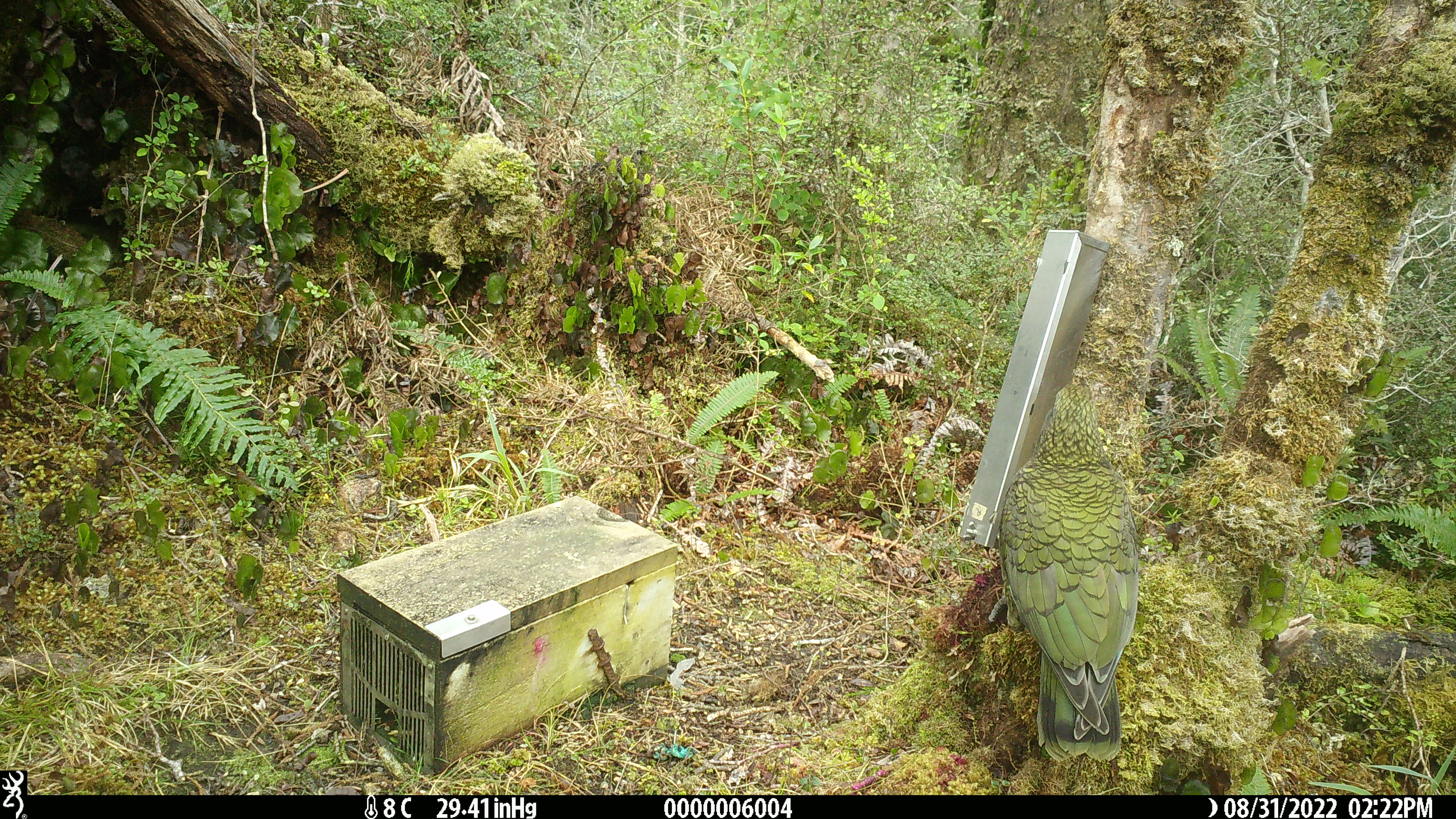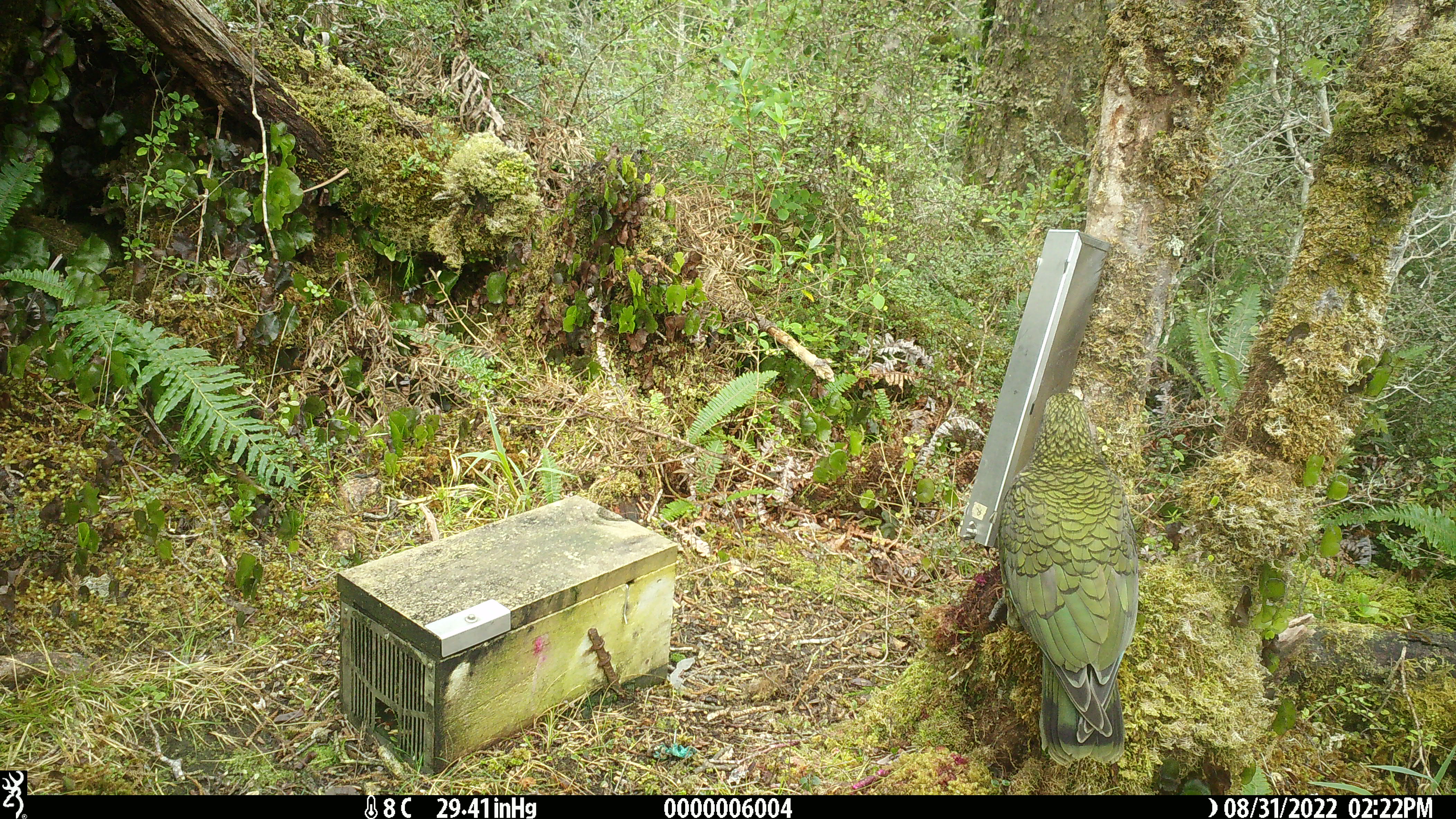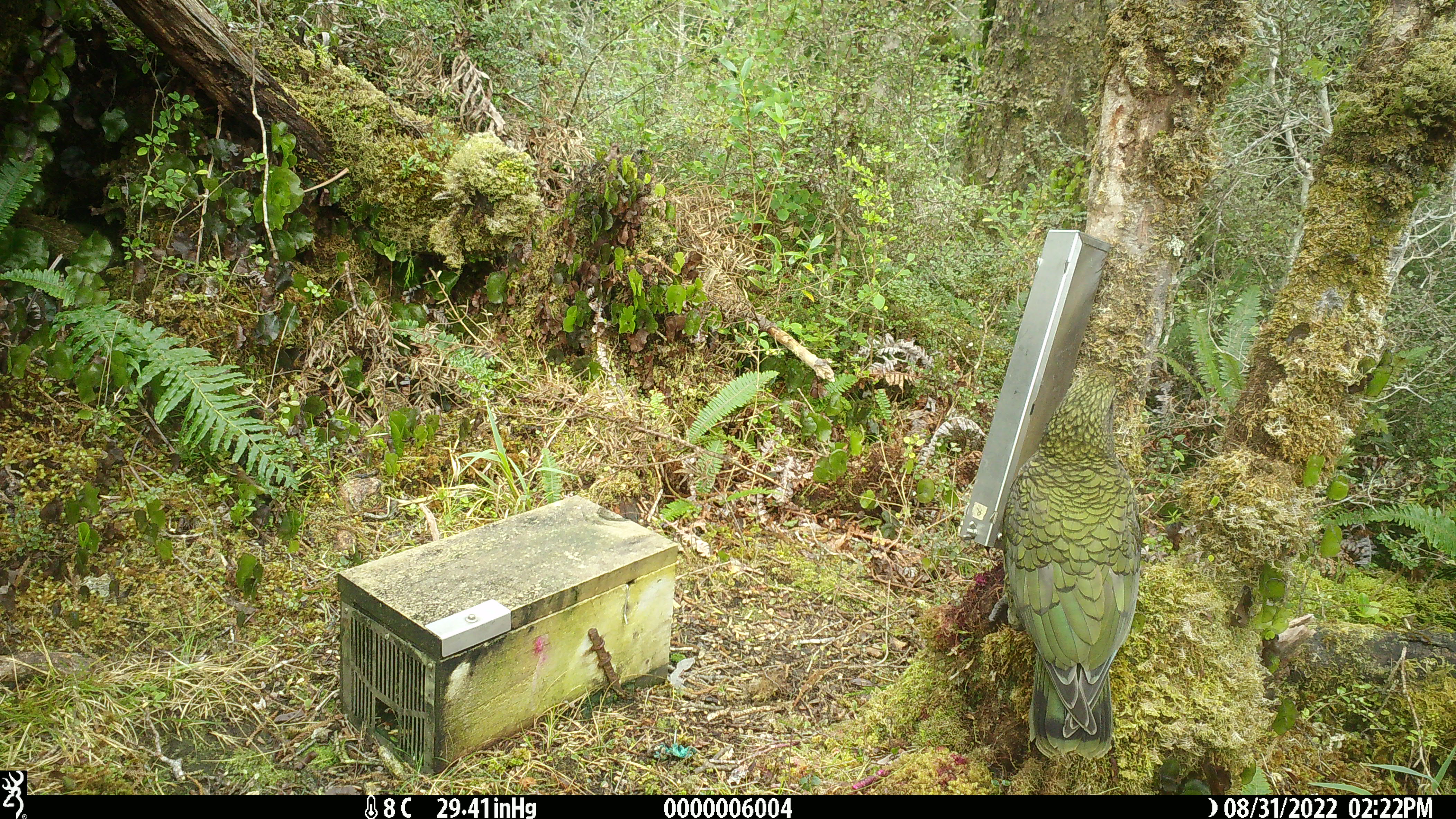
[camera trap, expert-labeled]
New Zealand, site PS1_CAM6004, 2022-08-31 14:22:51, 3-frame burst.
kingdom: Animalia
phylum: Chordata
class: Aves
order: Psittaciformes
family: Strigopidae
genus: Nestor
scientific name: Nestor notabilis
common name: kea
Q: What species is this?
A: Kea (Nestor notabilis).